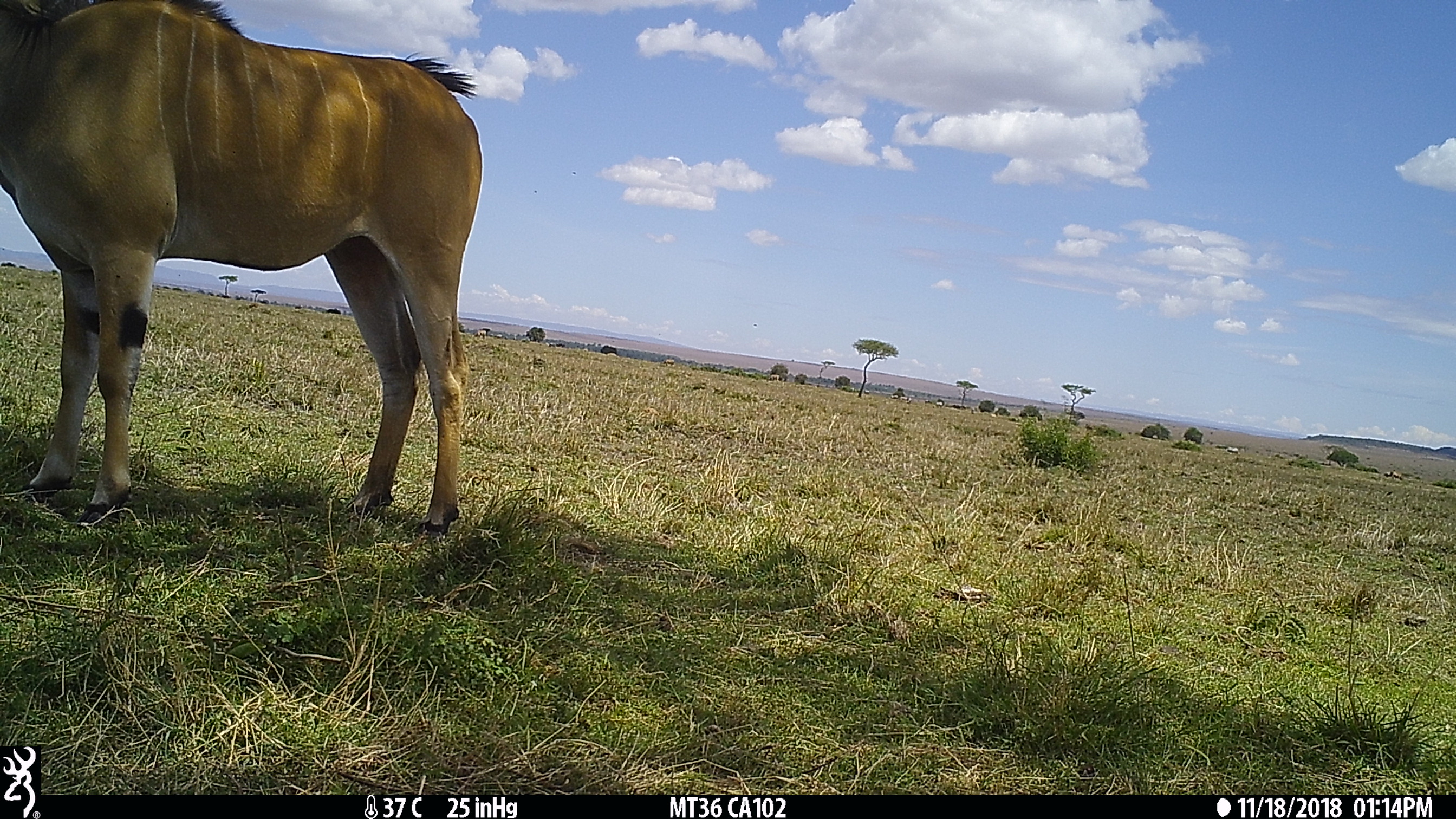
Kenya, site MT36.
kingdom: Animalia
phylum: Chordata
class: Mammalia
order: Artiodactyla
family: Bovidae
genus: Tragelaphus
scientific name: Tragelaphus oryx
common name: eland